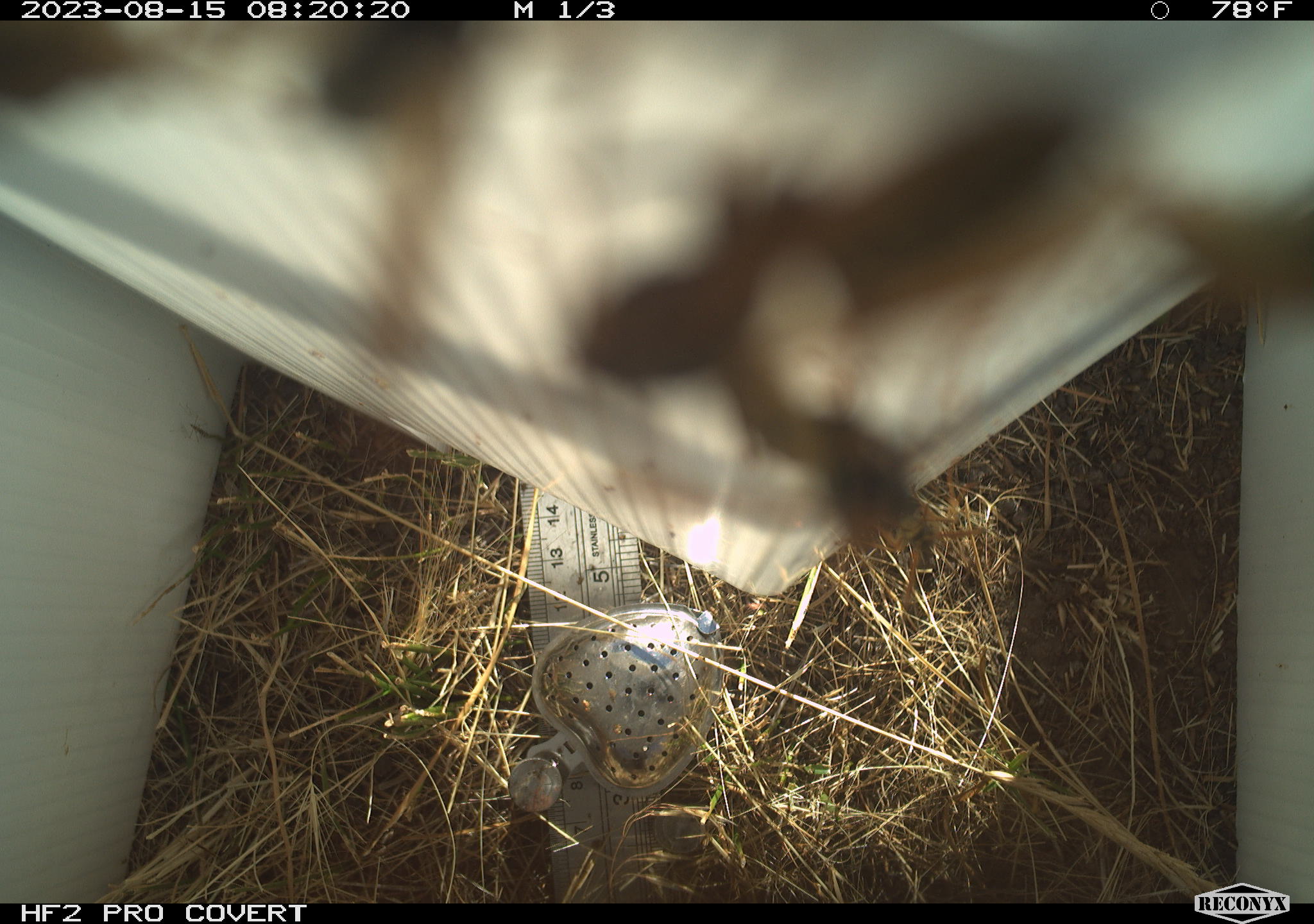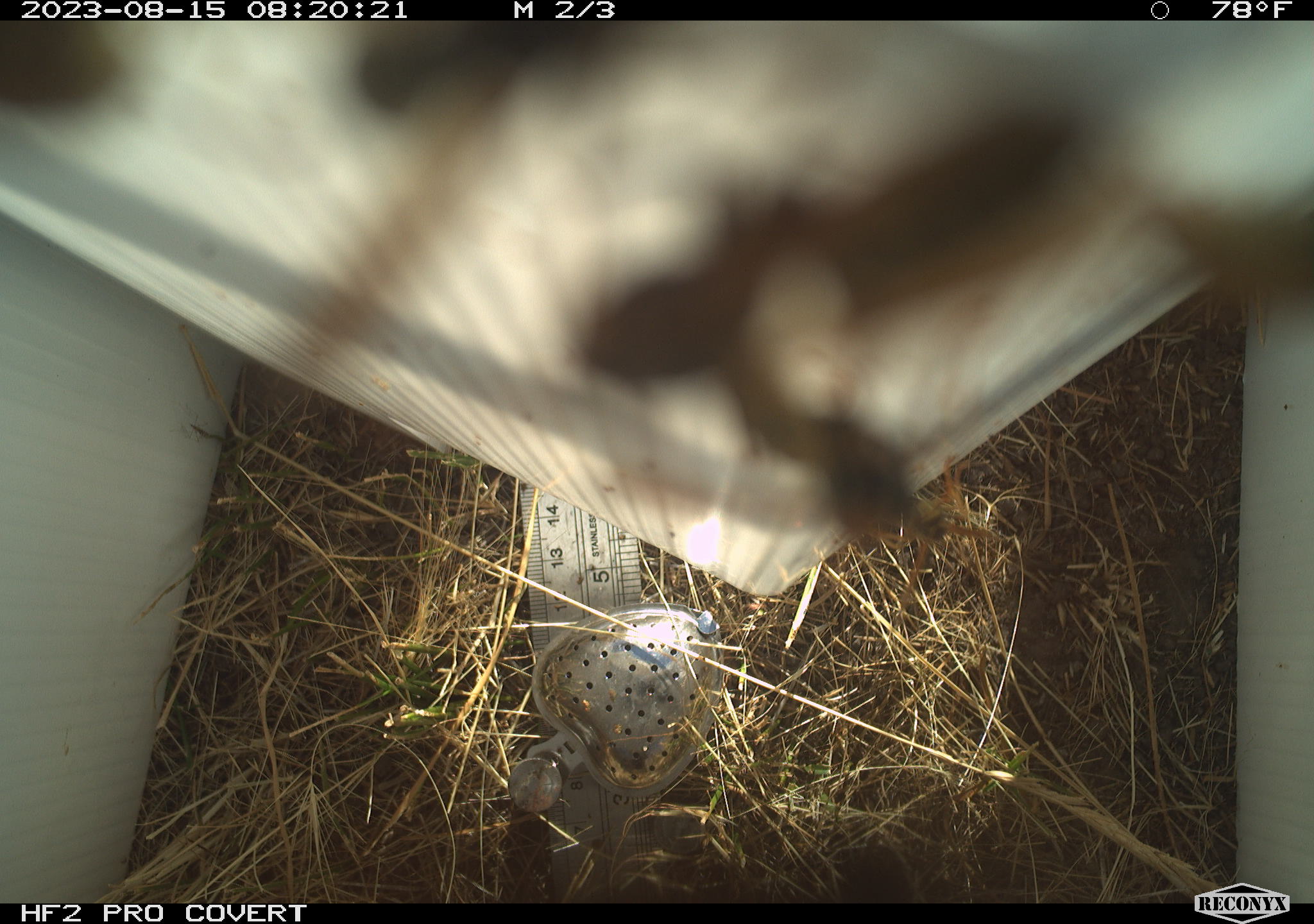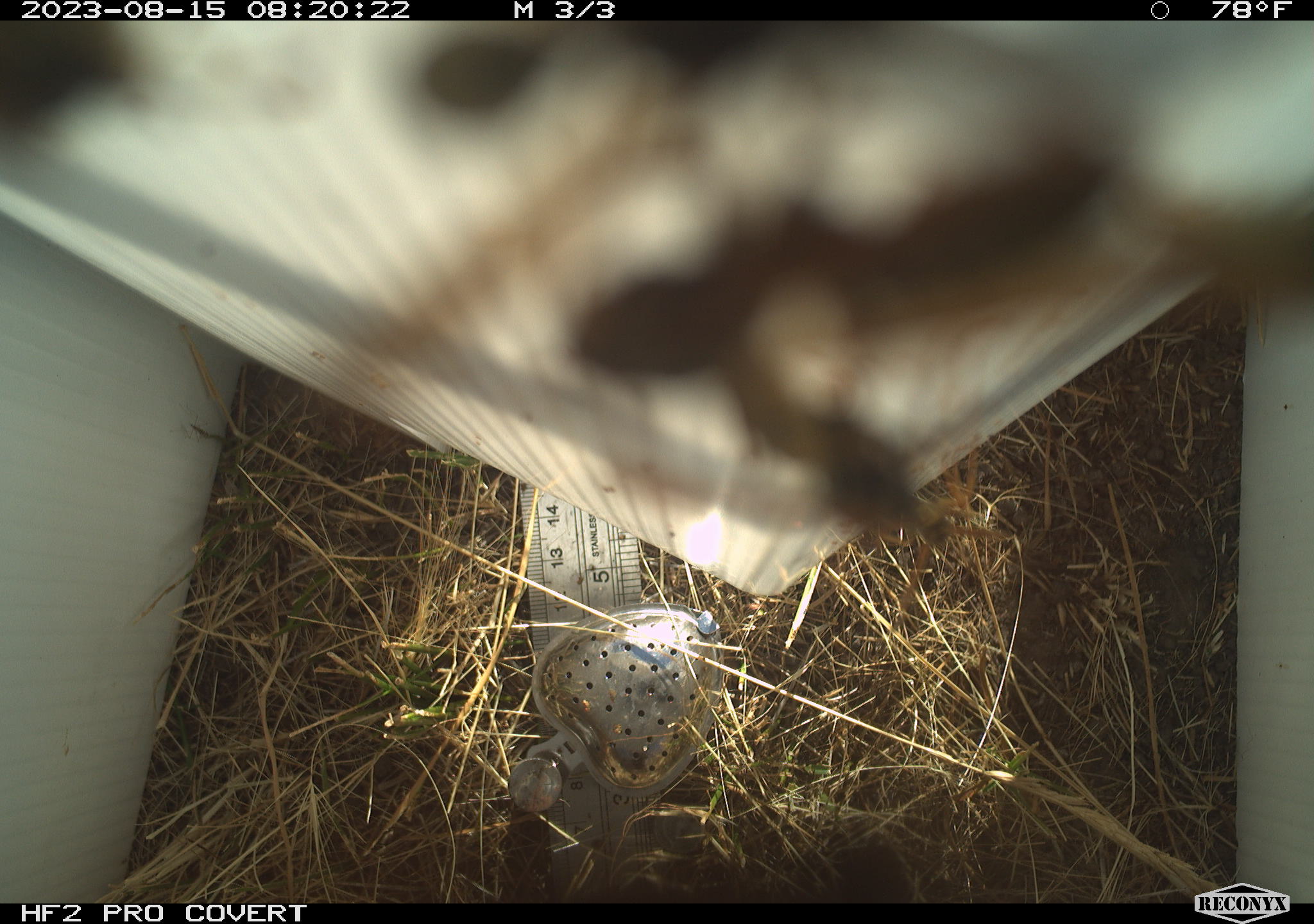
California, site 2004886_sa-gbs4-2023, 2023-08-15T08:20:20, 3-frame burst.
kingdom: Animalia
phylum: Arthropoda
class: Insecta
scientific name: Insecta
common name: insect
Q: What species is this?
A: Insect (Insecta).